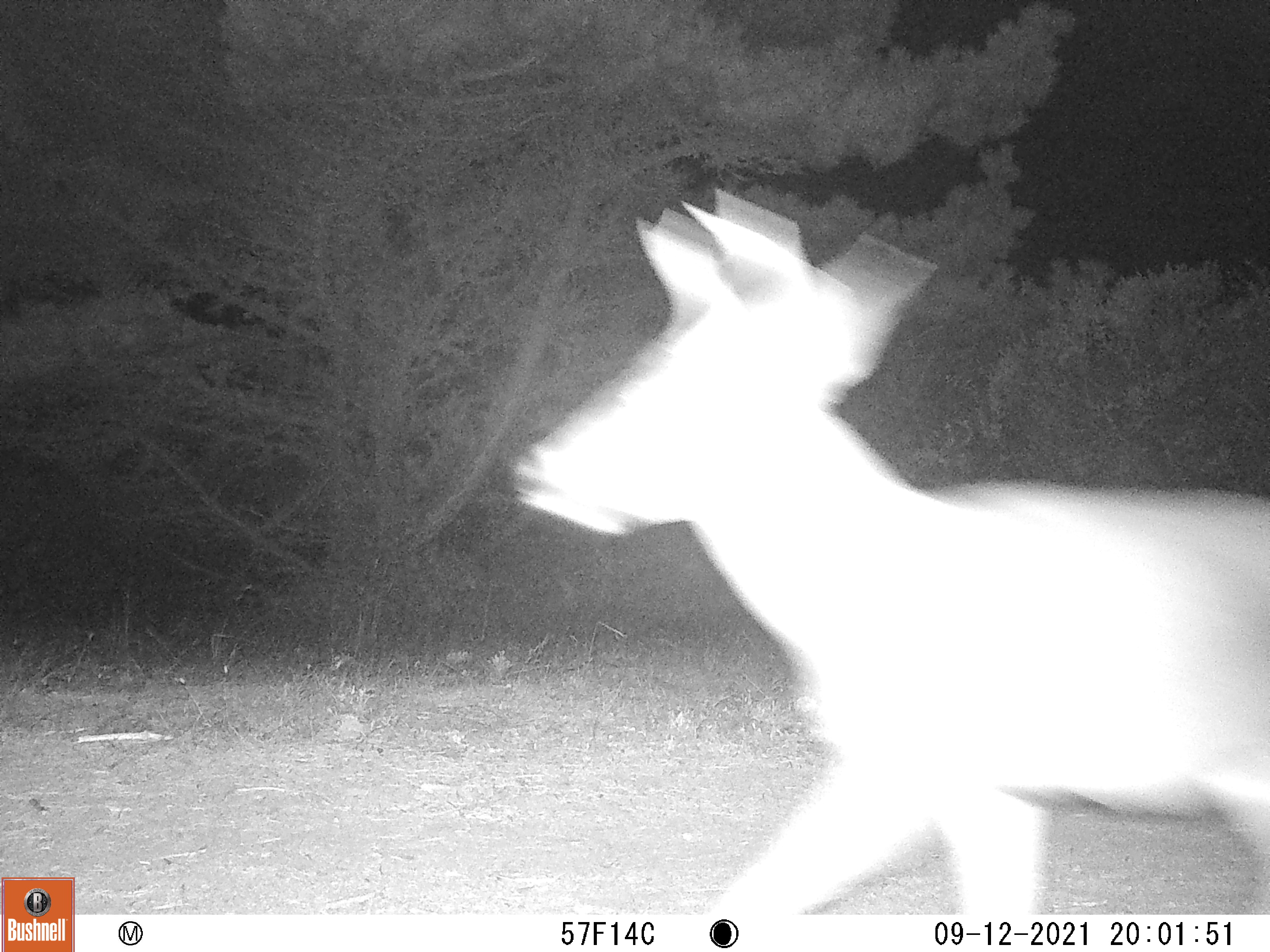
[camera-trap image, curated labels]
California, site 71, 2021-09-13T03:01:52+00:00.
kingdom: Animalia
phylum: Chordata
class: Mammalia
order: Artiodactyla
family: Cervidae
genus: Odocoileus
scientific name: Odocoileus hemionus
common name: mule deer